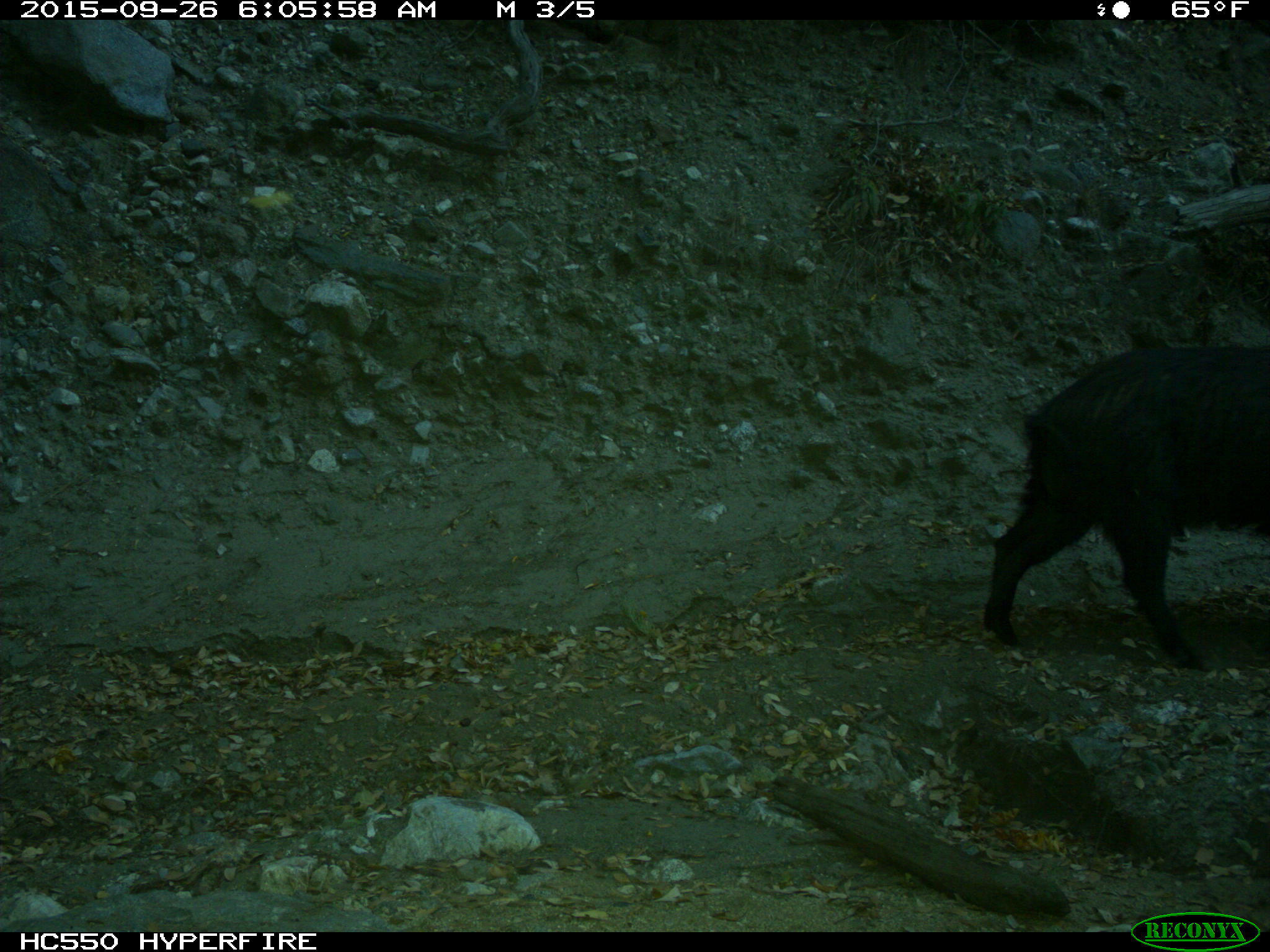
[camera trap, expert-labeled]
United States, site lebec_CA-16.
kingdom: Animalia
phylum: Chordata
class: Mammalia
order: Artiodactyla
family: Suidae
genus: Sus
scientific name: Sus scrofa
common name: wild boar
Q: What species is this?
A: Sus scrofa (wild boar).